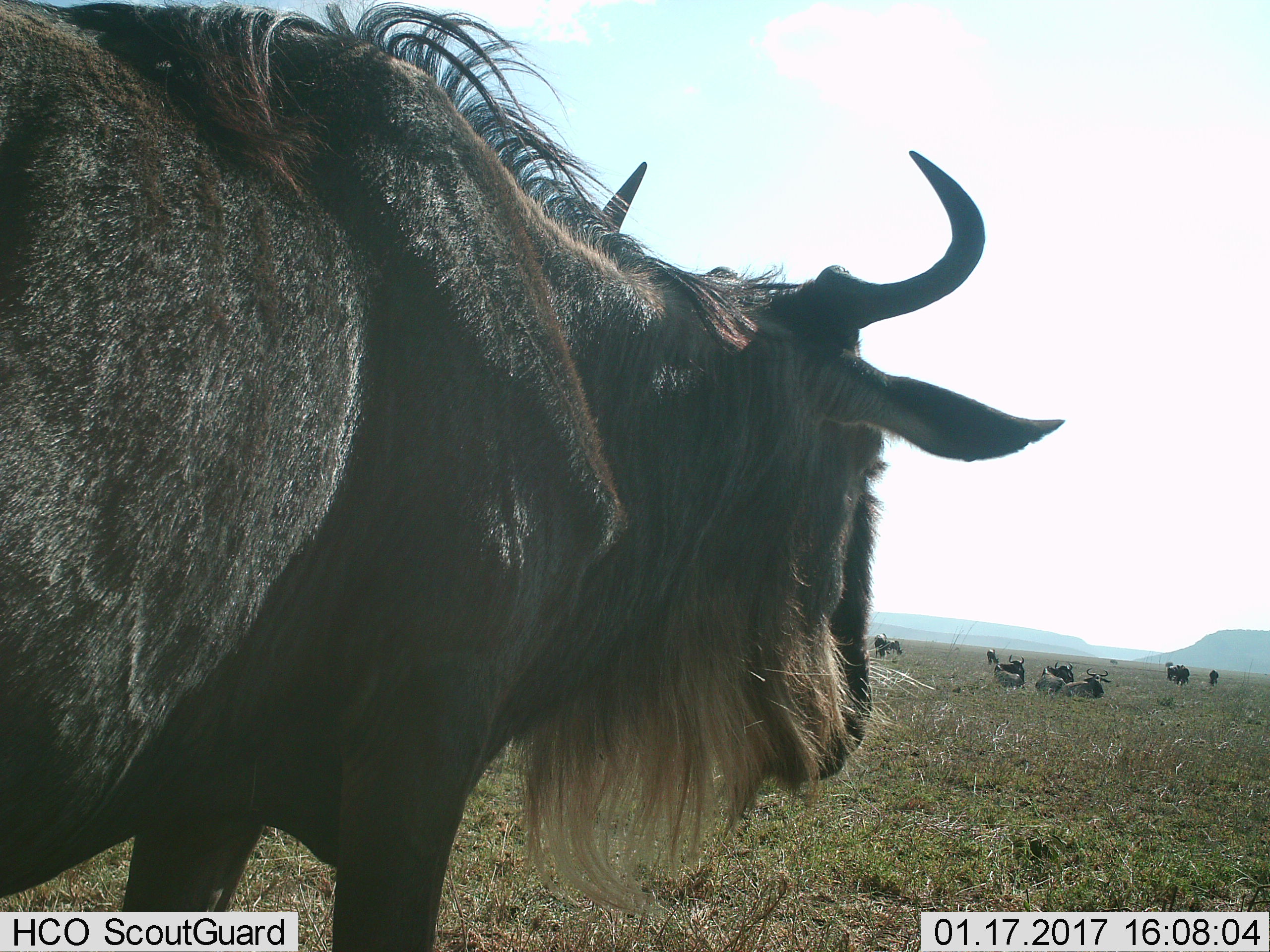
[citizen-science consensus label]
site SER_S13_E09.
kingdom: Animalia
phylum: Chordata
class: Mammalia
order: Artiodactyla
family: Bovidae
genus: Connochaetes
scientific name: Connochaetes taurinus taurinus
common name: blue wildebeest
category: wildebeestblue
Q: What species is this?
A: Wildebeestblue (blue wildebeest) (Connochaetes taurinus taurinus).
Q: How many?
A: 9.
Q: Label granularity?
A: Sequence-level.